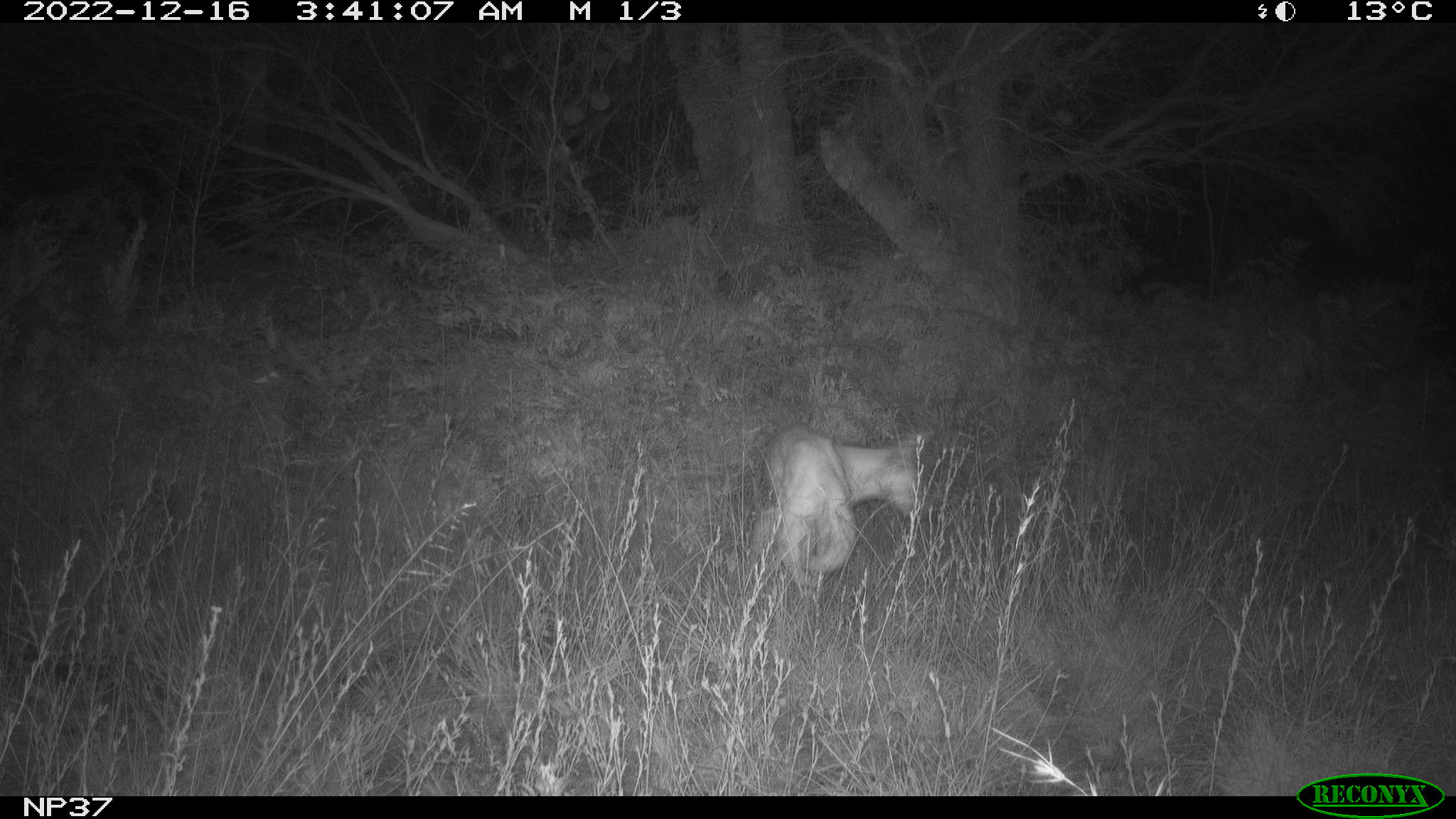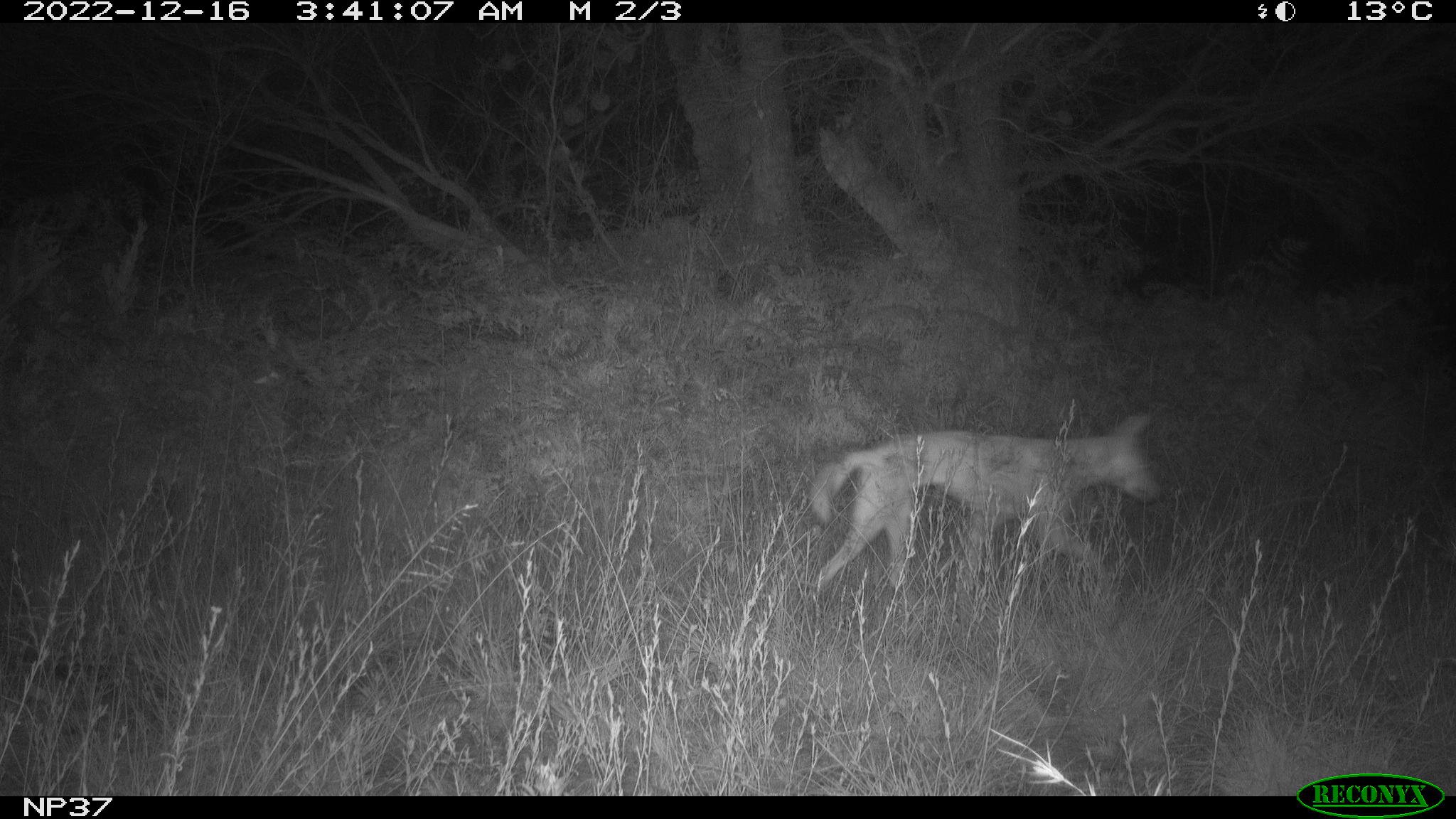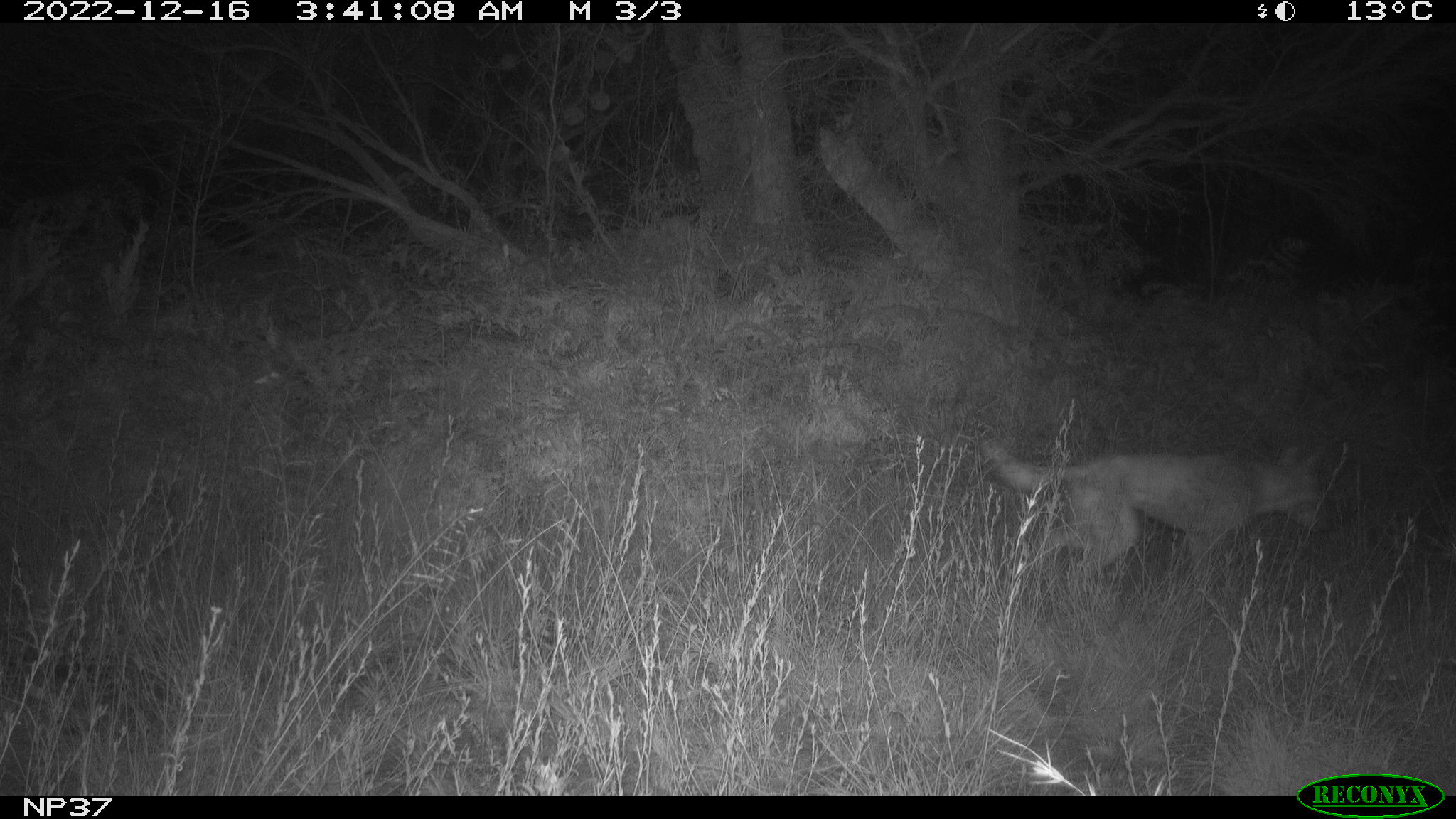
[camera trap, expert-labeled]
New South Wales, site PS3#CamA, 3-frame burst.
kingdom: Animalia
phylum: Chordata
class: Mammalia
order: Carnivora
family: Canidae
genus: Canis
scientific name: Canis familiaris dingo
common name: dingo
Dingo (Canis familiaris dingo).